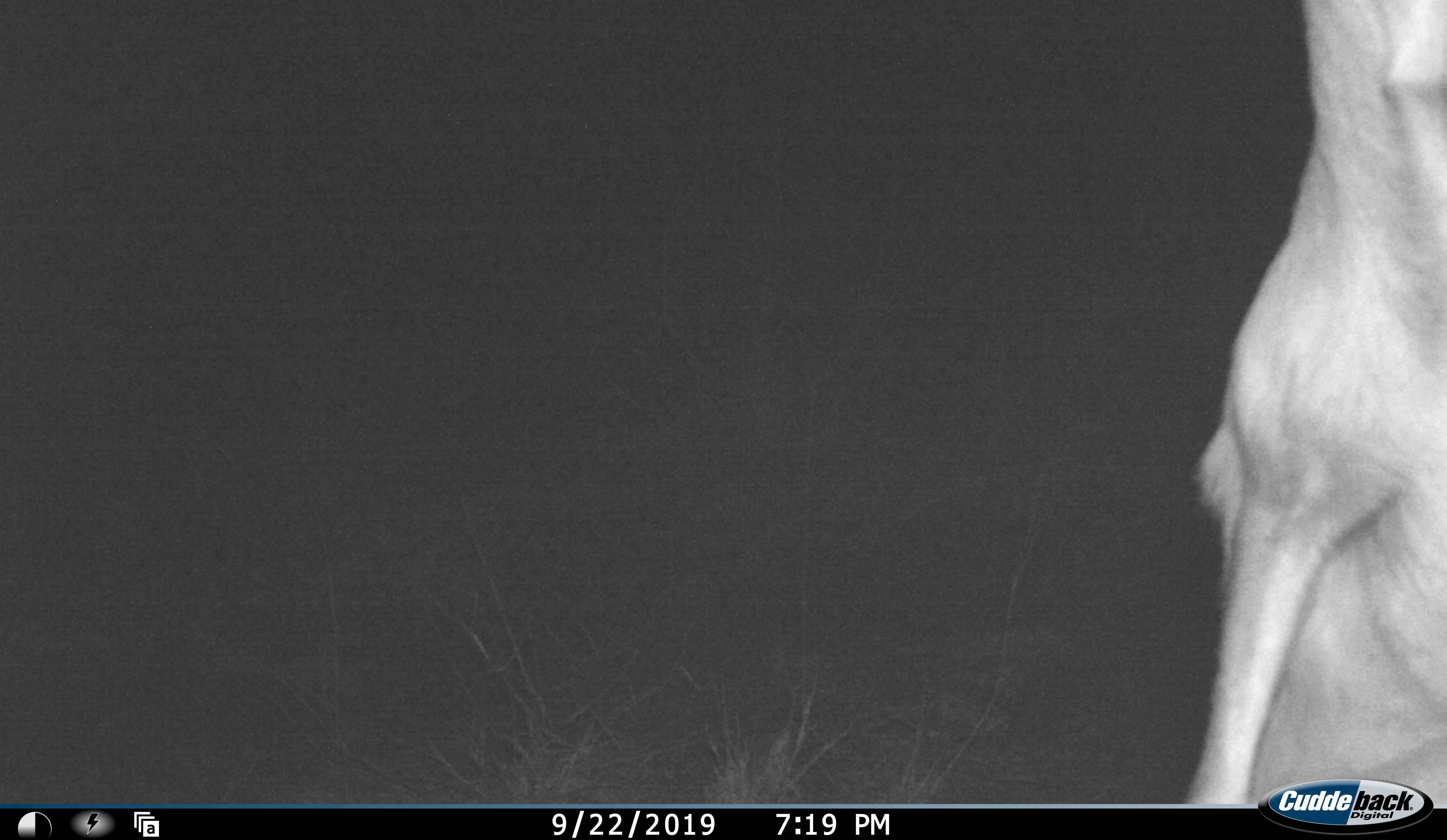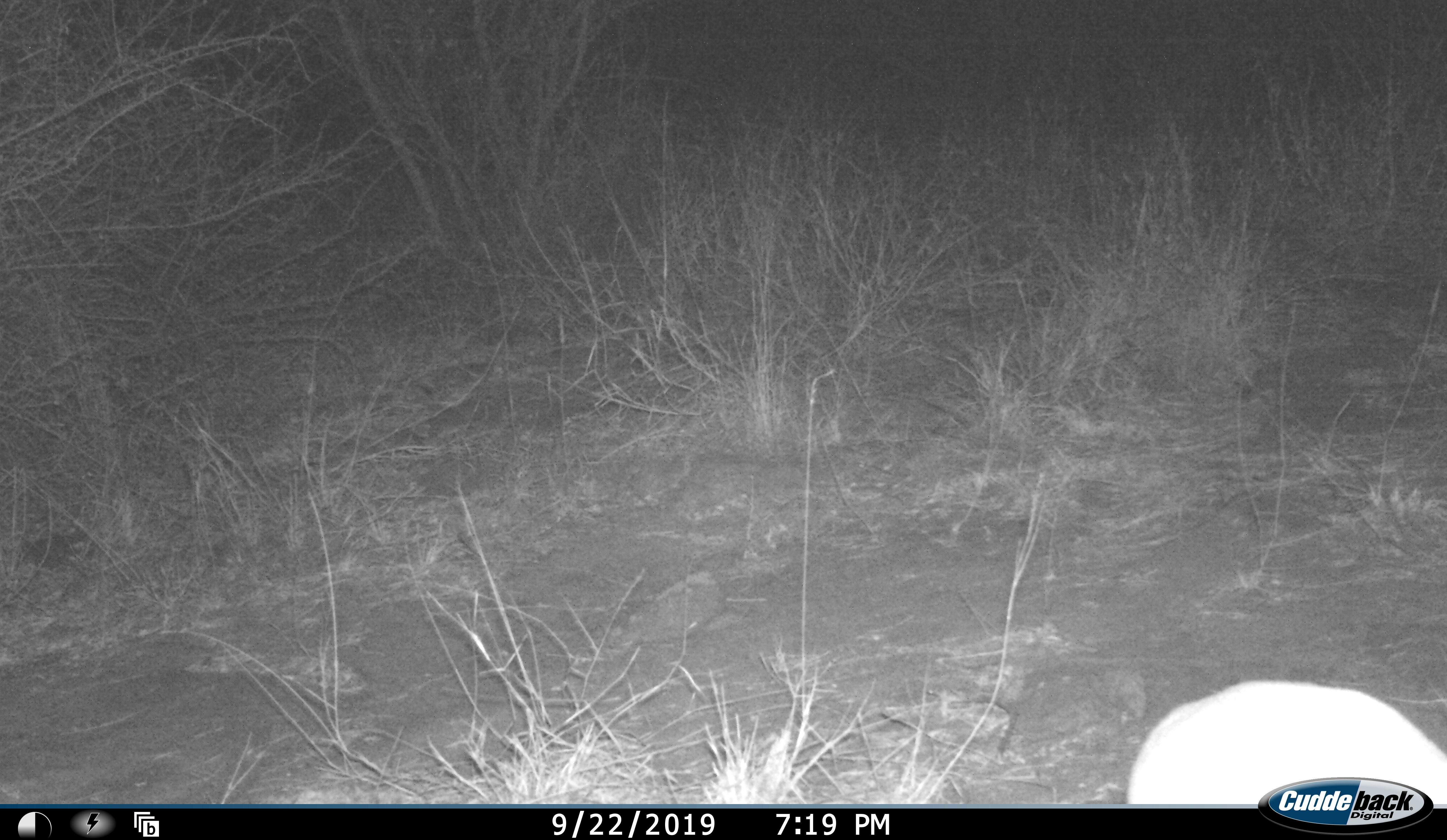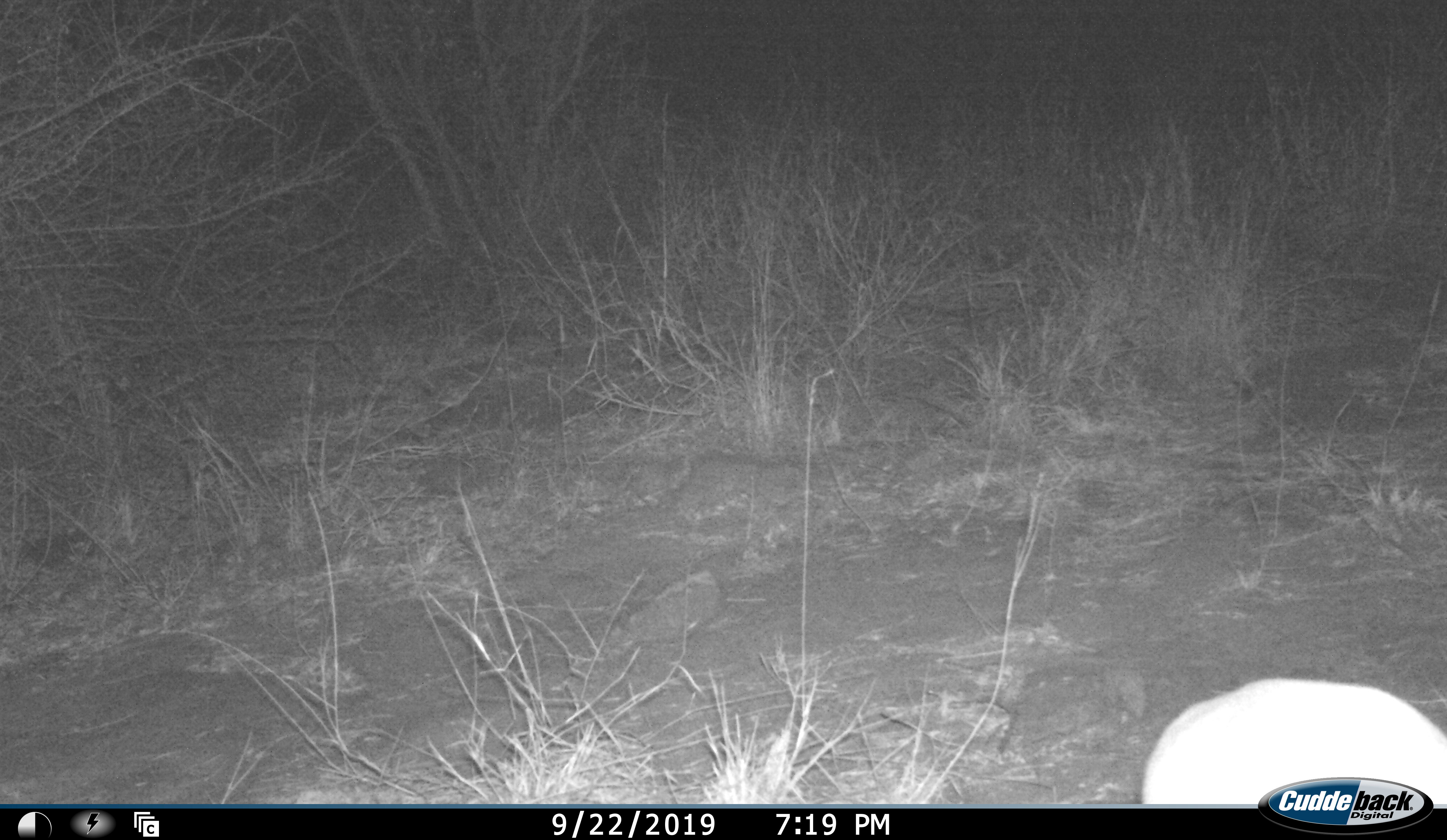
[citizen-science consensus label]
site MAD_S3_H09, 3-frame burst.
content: unidentified animal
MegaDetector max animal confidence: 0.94